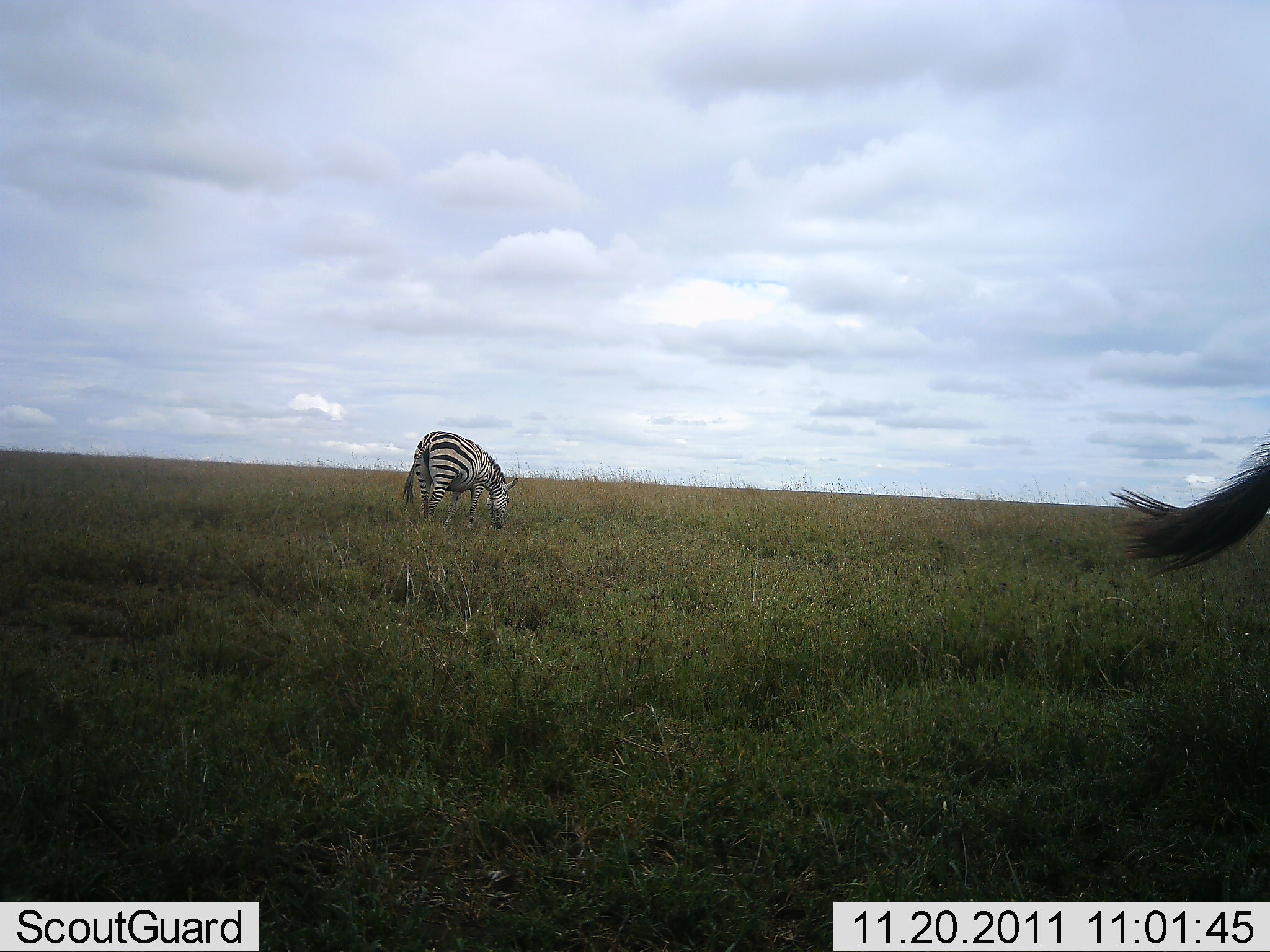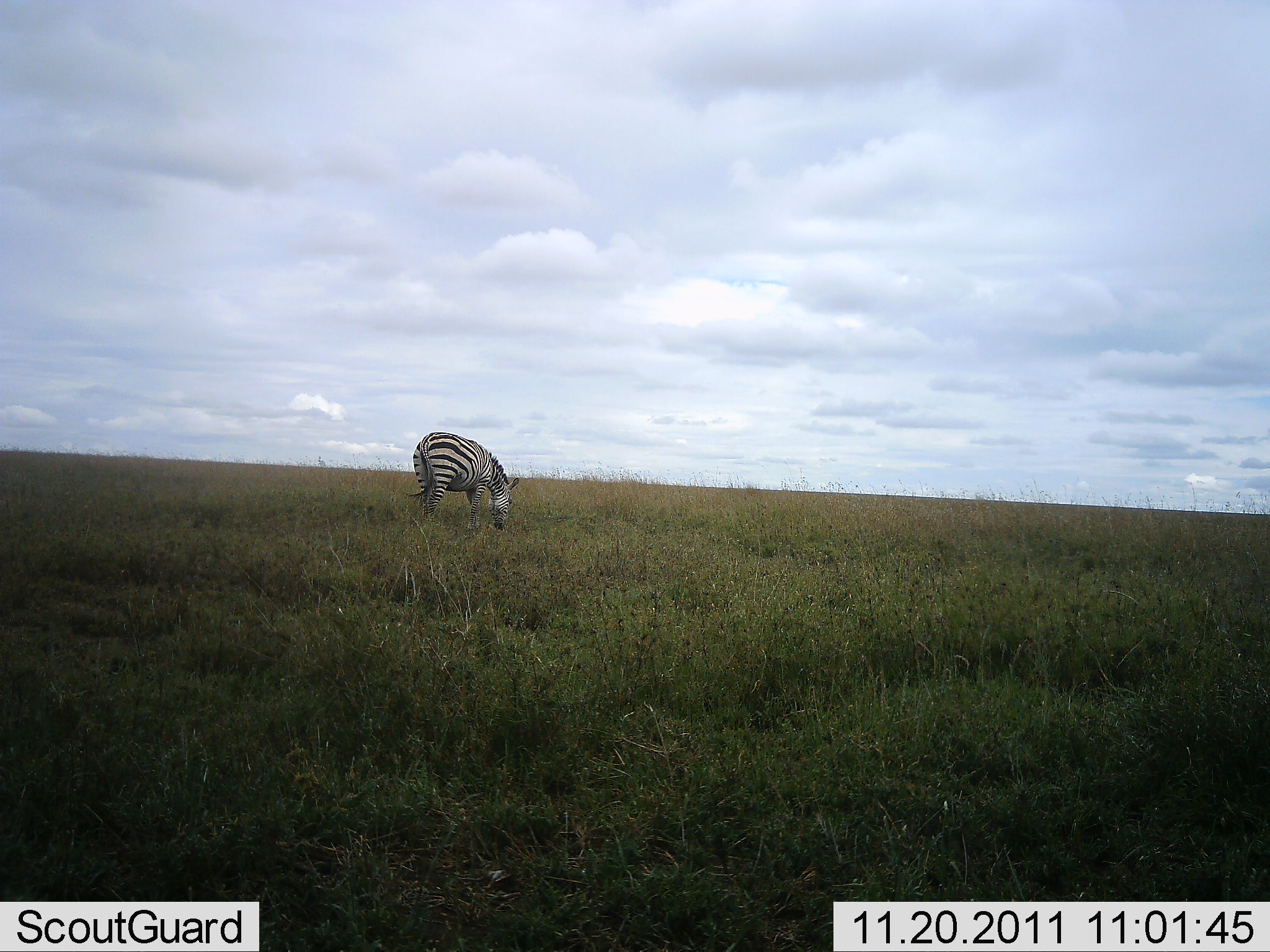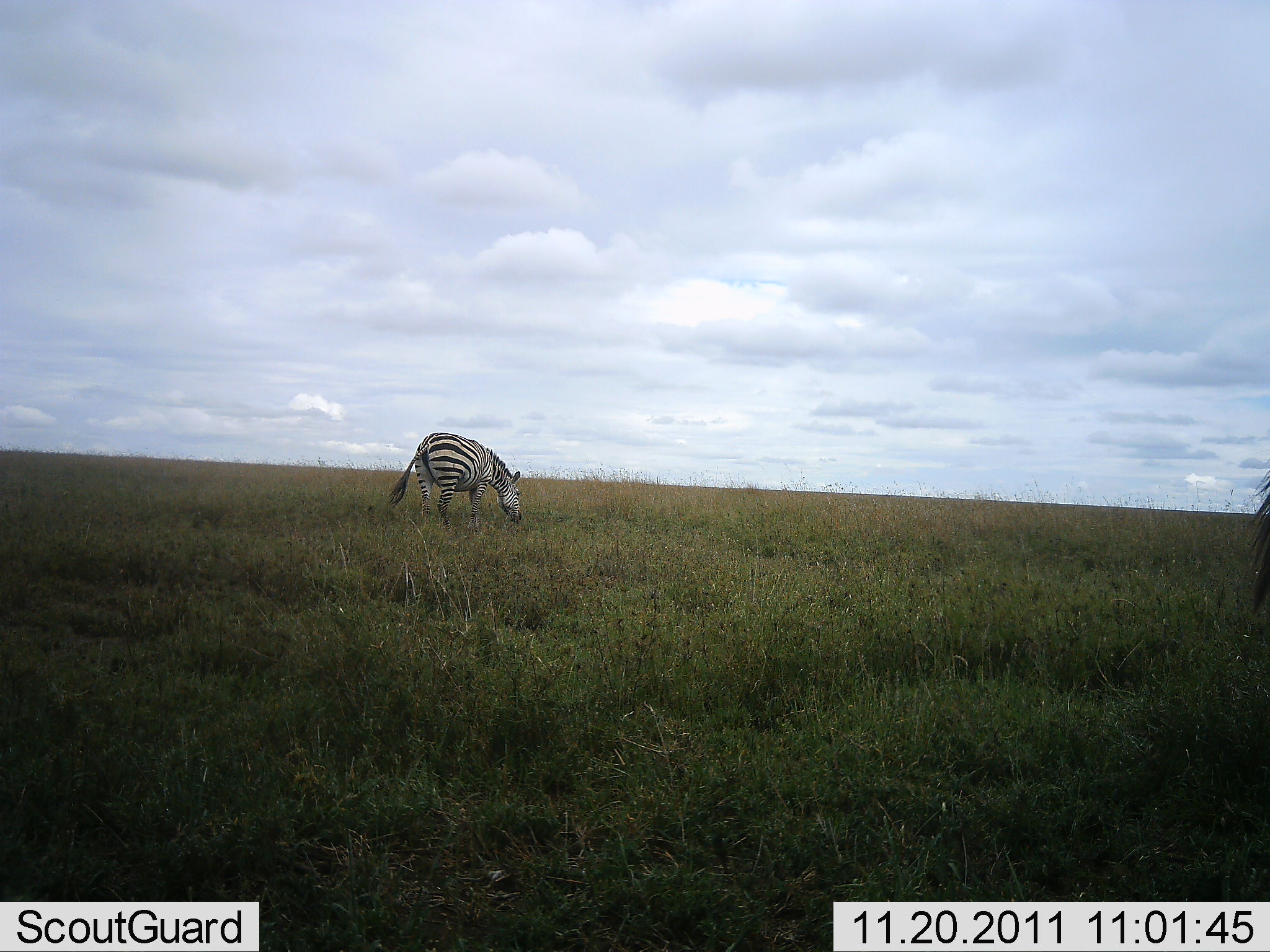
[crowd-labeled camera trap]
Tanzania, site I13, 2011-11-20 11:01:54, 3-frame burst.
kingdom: Animalia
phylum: Chordata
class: Mammalia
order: Perissodactyla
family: Equidae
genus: Equus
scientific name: Equus quagga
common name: plains zebra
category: zebra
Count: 2.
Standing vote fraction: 14%.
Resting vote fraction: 0%.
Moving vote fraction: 21%.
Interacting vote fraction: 0%.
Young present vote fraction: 0%.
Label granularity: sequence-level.